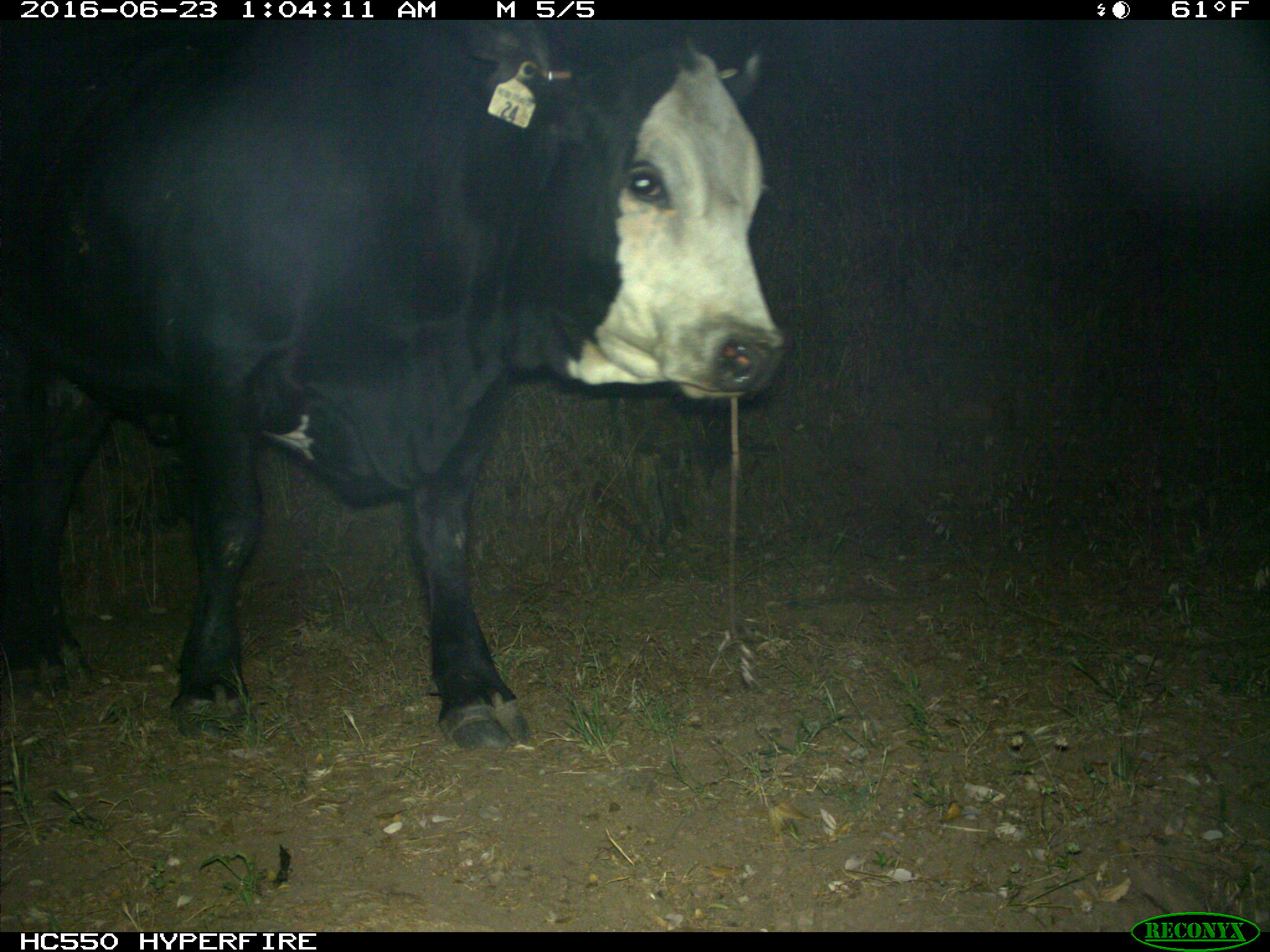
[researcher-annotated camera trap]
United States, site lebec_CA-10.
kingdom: Animalia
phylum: Chordata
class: Mammalia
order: Artiodactyla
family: Bovidae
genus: Bos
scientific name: Bos taurus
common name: domestic cow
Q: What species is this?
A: Bos taurus (domestic cow).